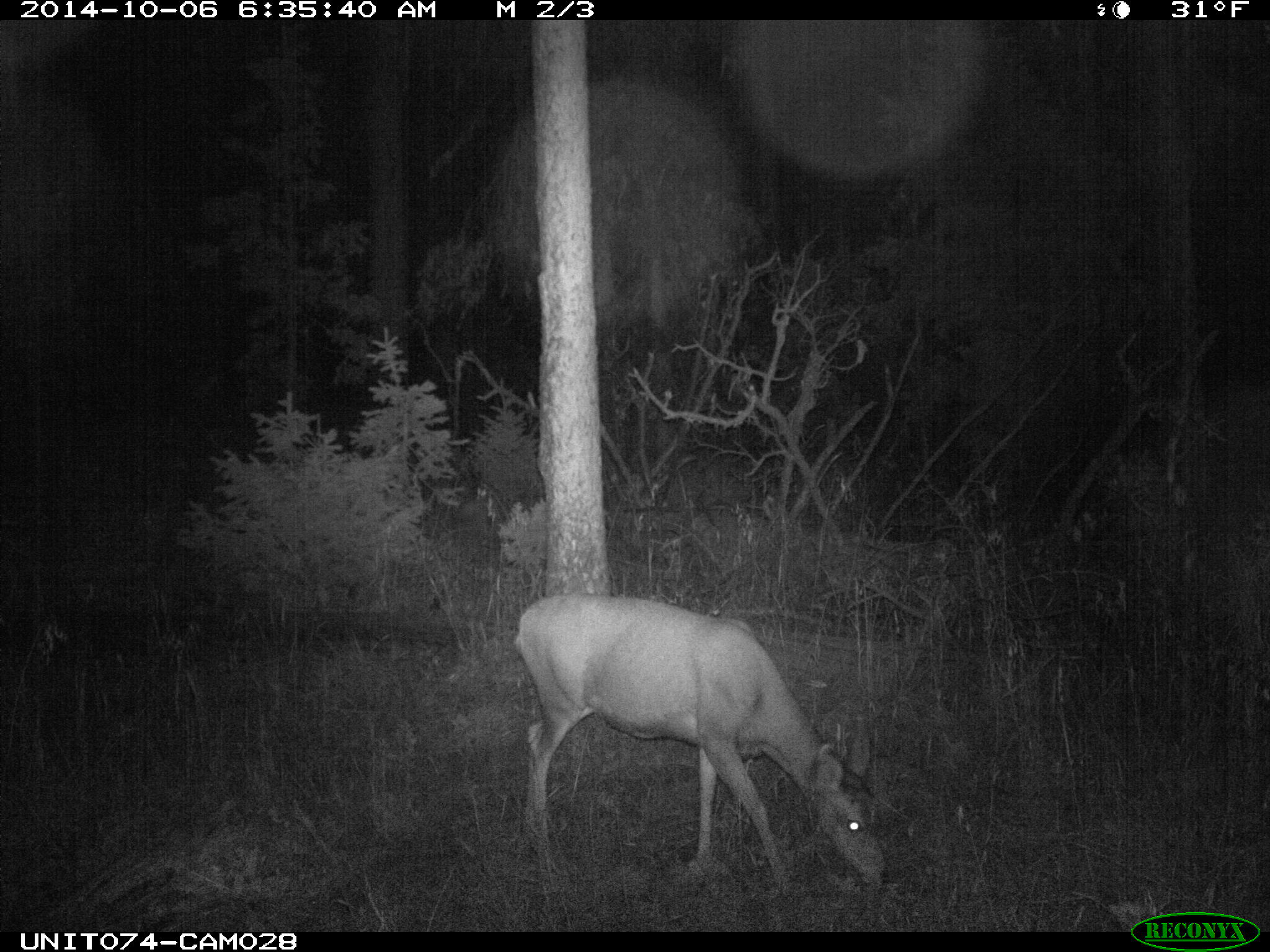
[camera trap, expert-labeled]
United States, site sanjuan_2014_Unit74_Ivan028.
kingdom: Animalia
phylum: Chordata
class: Mammalia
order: Artiodactyla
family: Cervidae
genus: Odocoileus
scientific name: Odocoileus hemionus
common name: mule deer